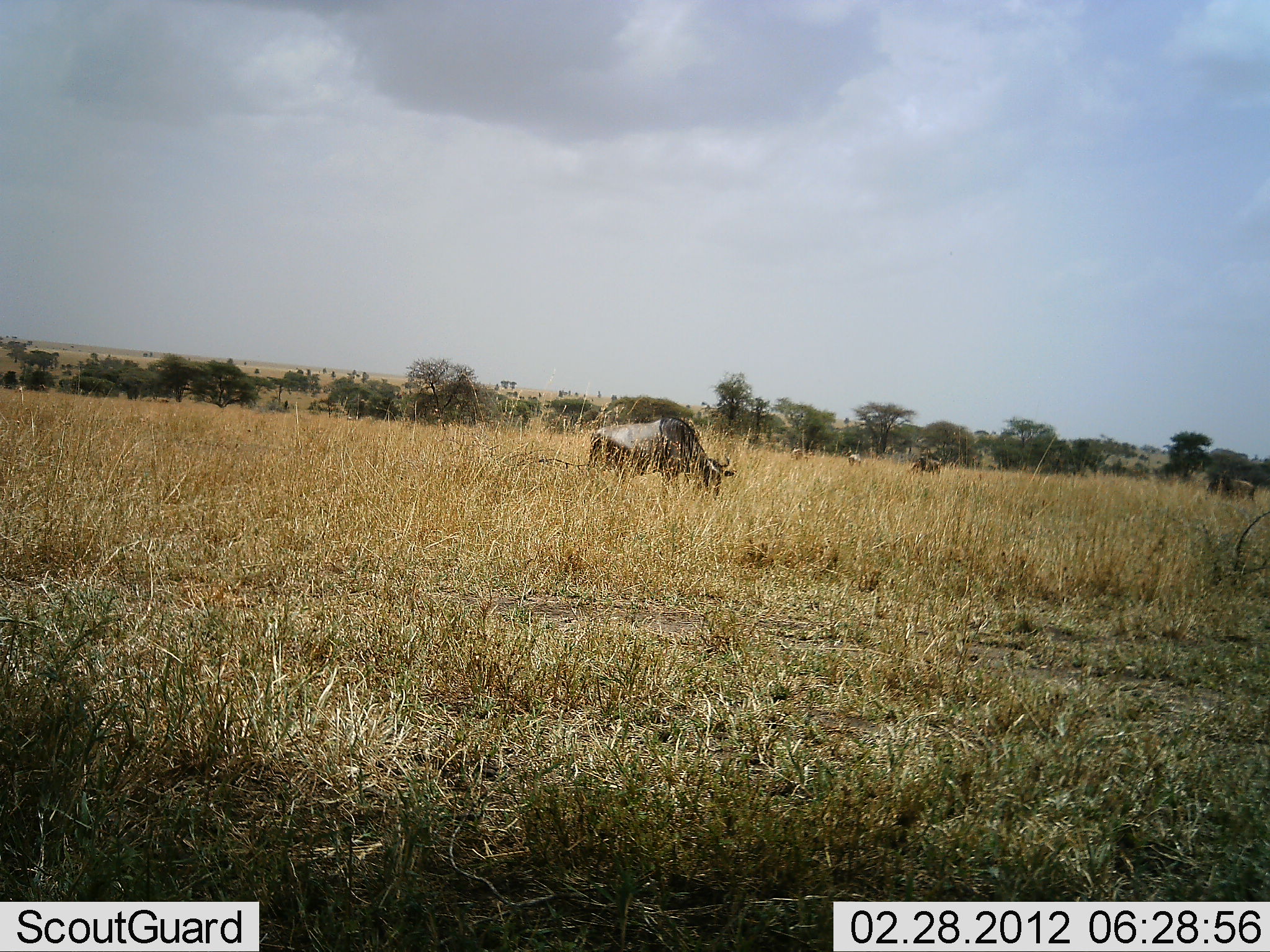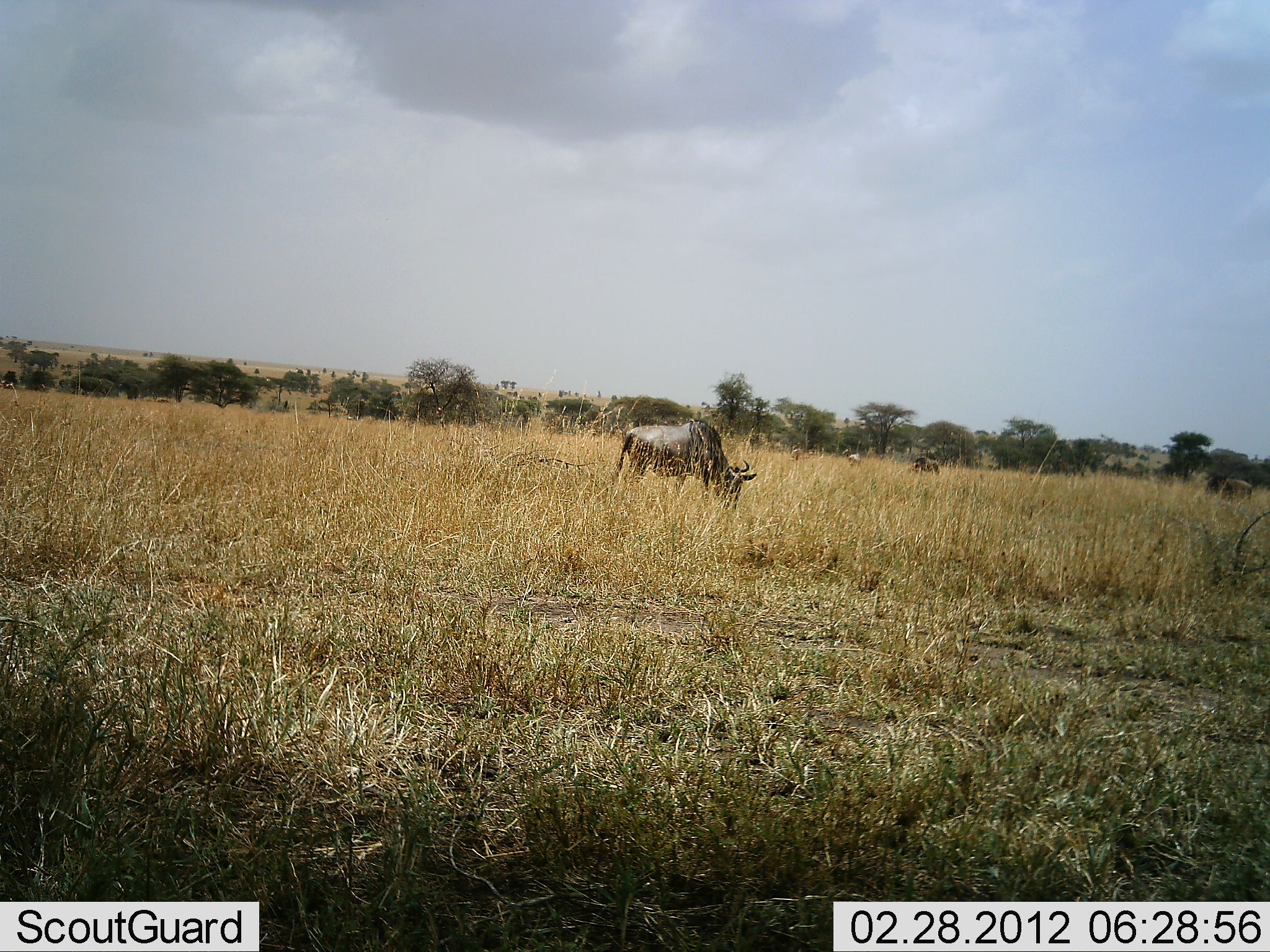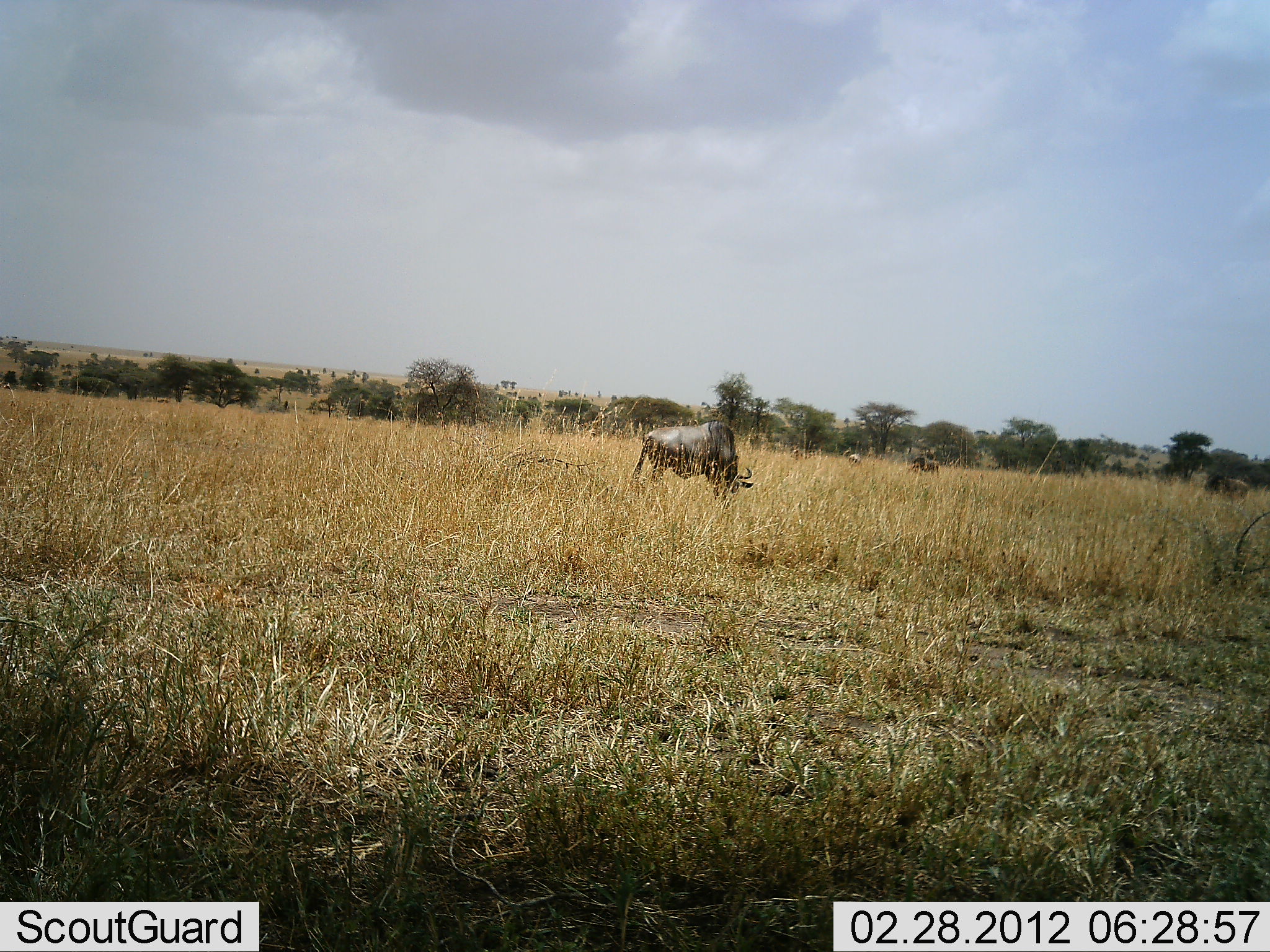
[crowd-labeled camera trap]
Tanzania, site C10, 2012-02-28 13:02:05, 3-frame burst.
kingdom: Animalia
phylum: Chordata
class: Mammalia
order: Artiodactyla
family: Bovidae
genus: Connochaetes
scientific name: Connochaetes taurinus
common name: blue wildebeest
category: wildebeest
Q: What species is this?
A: Wildebeest (blue wildebeest) (Connochaetes taurinus).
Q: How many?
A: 3.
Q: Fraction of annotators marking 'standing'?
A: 20%.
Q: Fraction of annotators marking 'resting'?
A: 0%.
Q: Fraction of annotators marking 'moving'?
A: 5%.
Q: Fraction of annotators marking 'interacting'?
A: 0%.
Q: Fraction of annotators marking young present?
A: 0%.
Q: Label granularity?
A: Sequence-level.